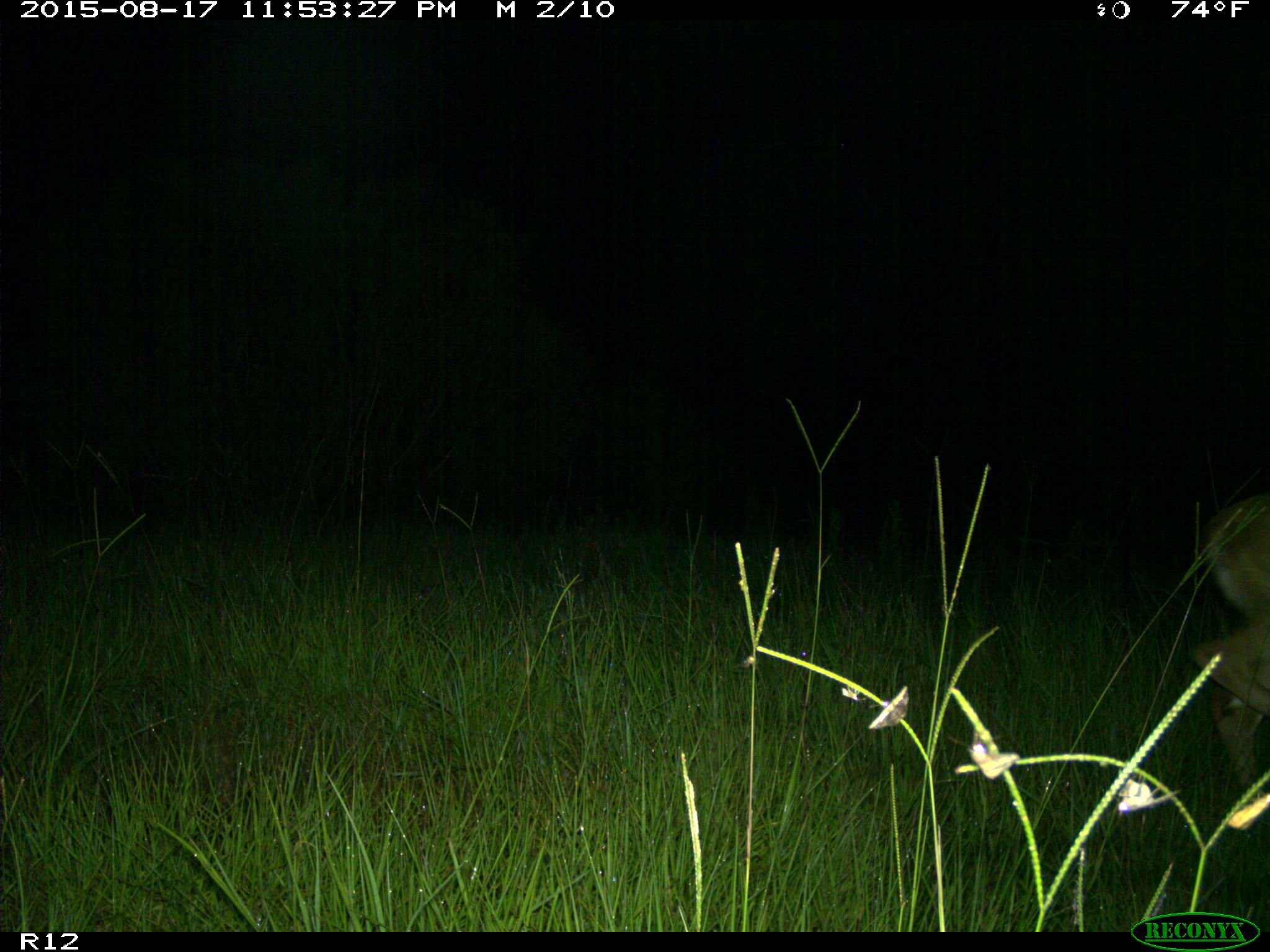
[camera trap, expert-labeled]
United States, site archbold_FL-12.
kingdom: Animalia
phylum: Chordata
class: Mammalia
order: Artiodactyla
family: Cervidae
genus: Odocoileus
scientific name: Odocoileus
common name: deer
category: unidentified deer